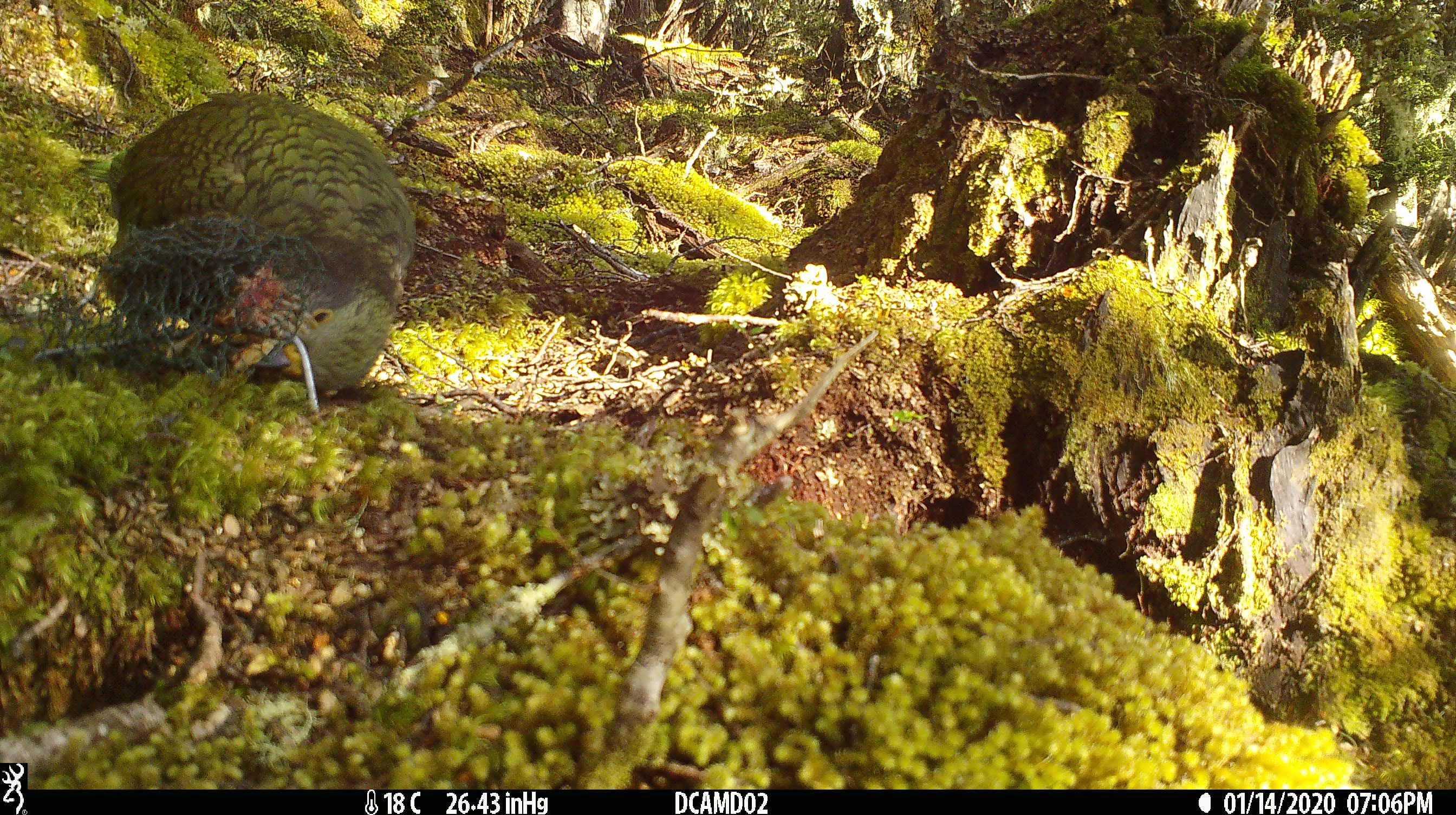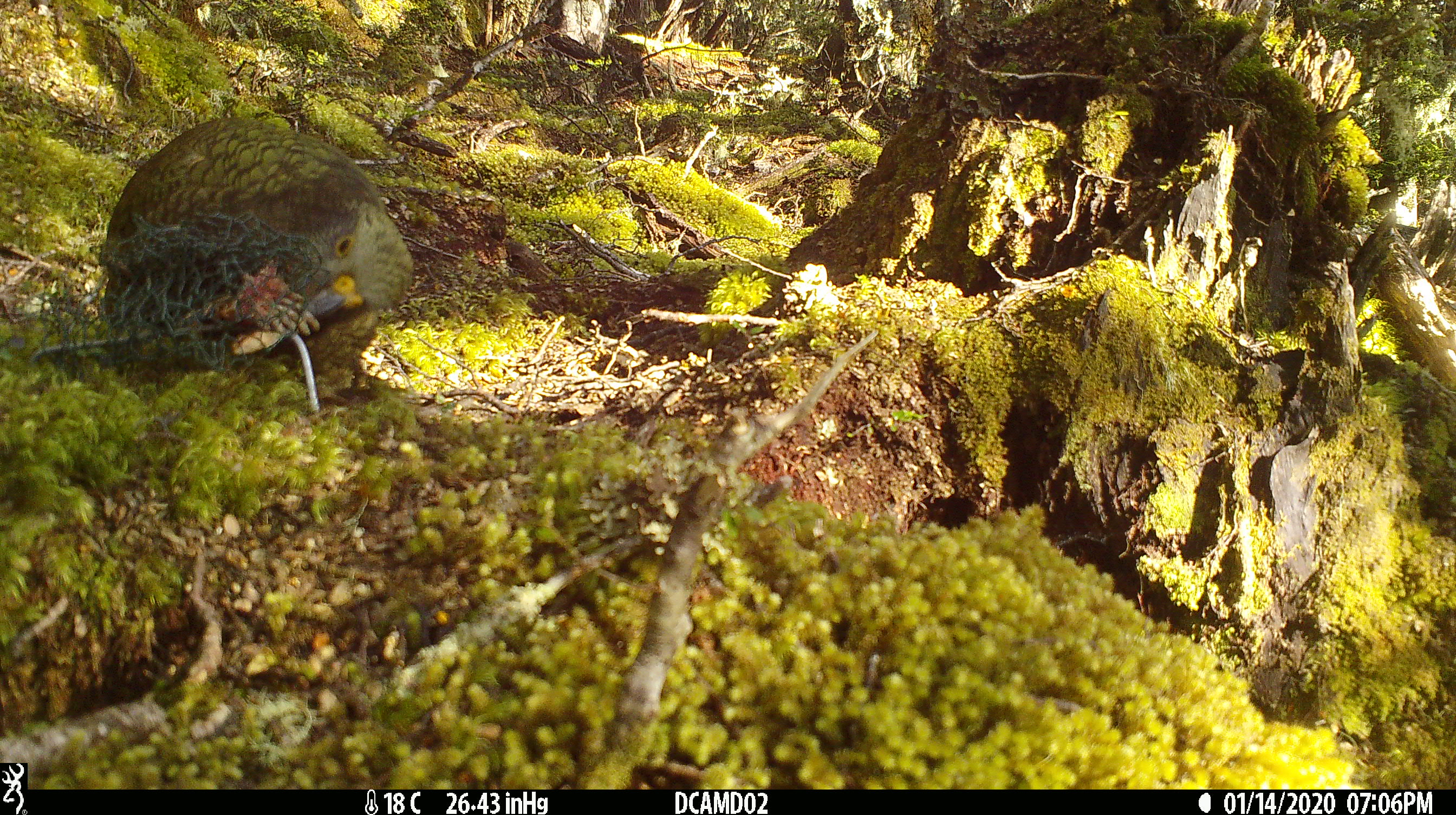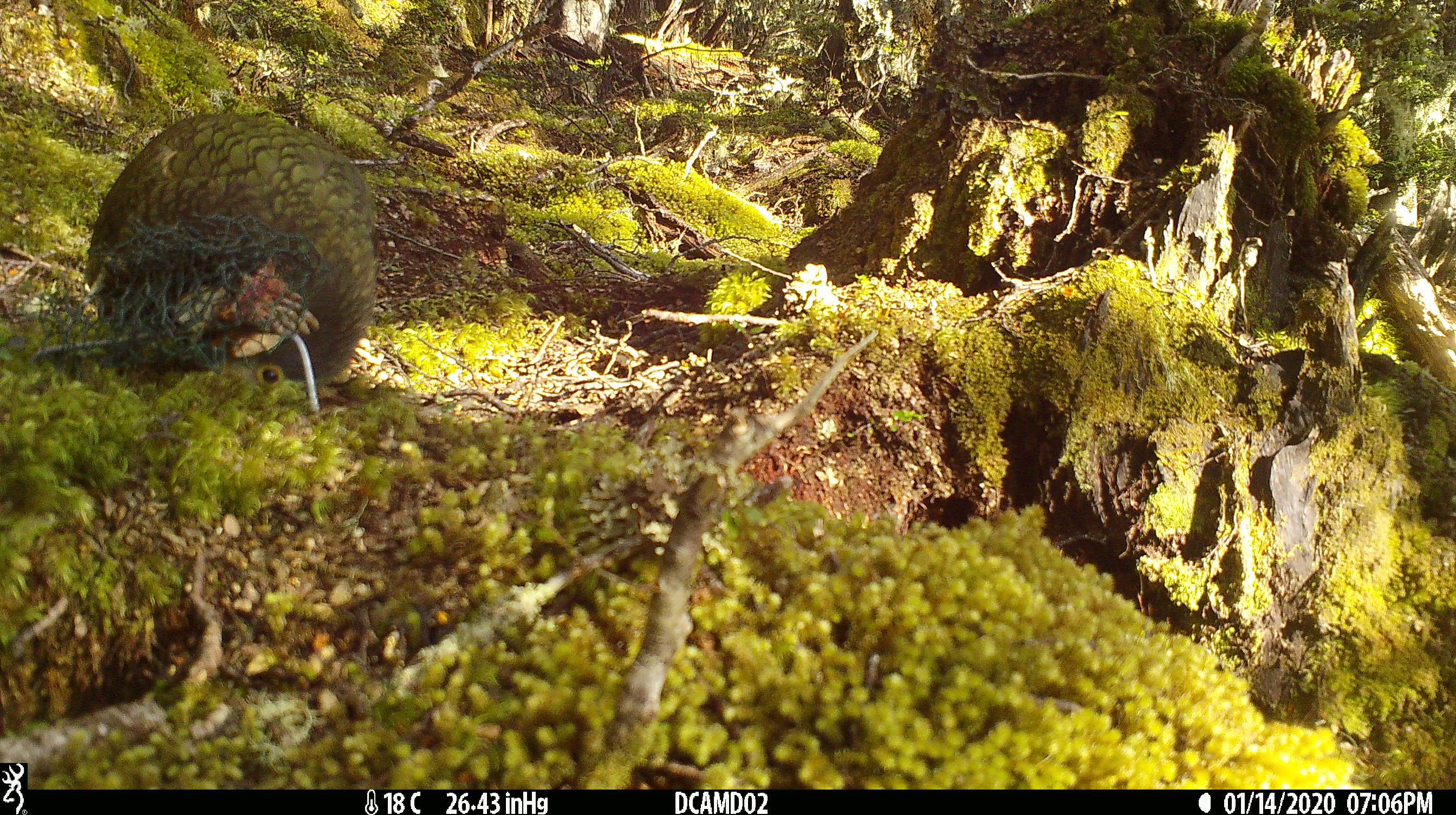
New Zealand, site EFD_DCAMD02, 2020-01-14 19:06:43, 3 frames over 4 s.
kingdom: Animalia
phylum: Chordata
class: Aves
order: Psittaciformes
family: Strigopidae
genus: Nestor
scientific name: Nestor notabilis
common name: kea